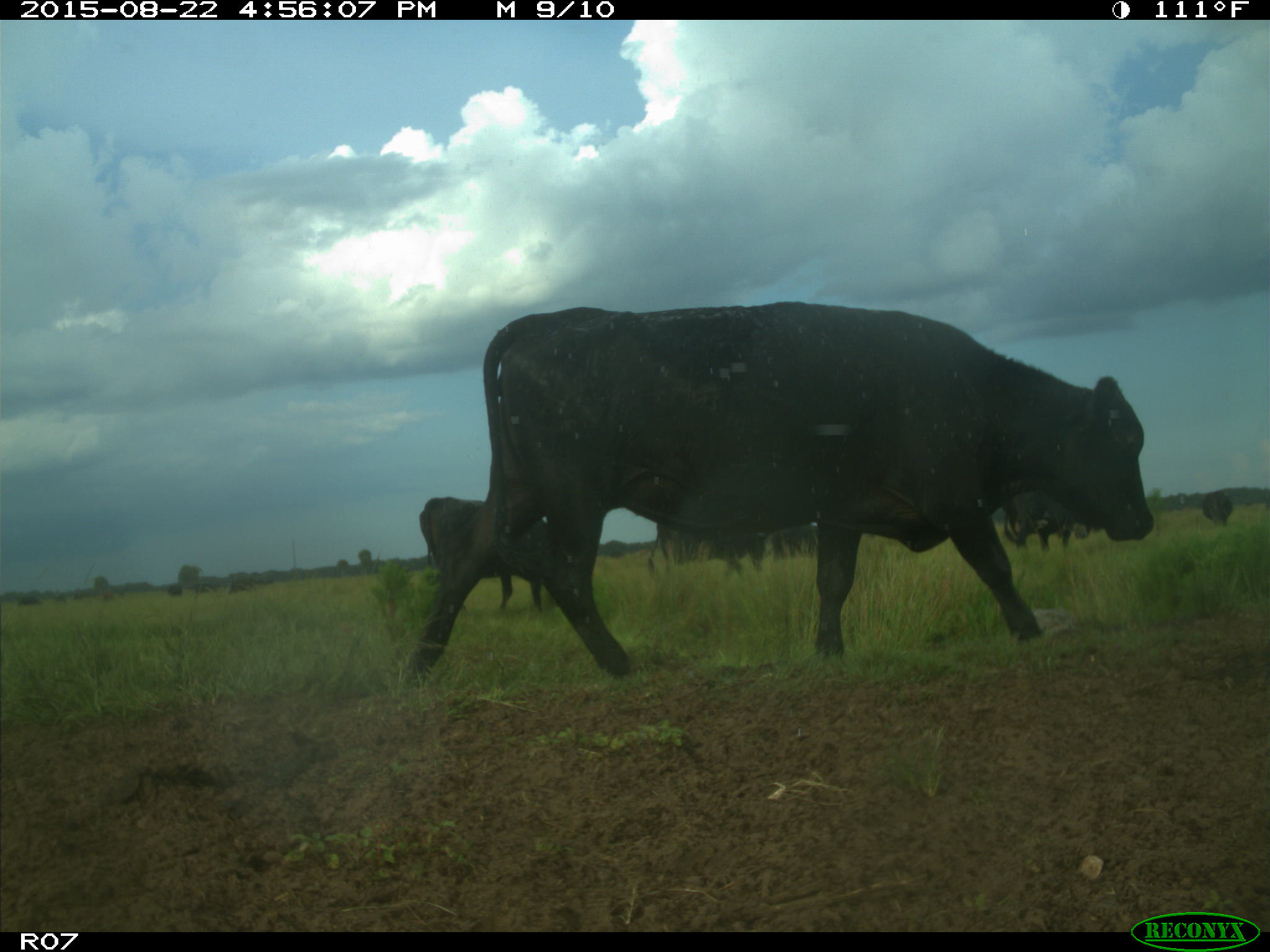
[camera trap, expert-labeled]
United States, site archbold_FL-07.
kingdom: Animalia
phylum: Chordata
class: Mammalia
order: Artiodactyla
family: Bovidae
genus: Bos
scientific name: Bos taurus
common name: domestic cow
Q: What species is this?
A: Bos taurus (domestic cow).